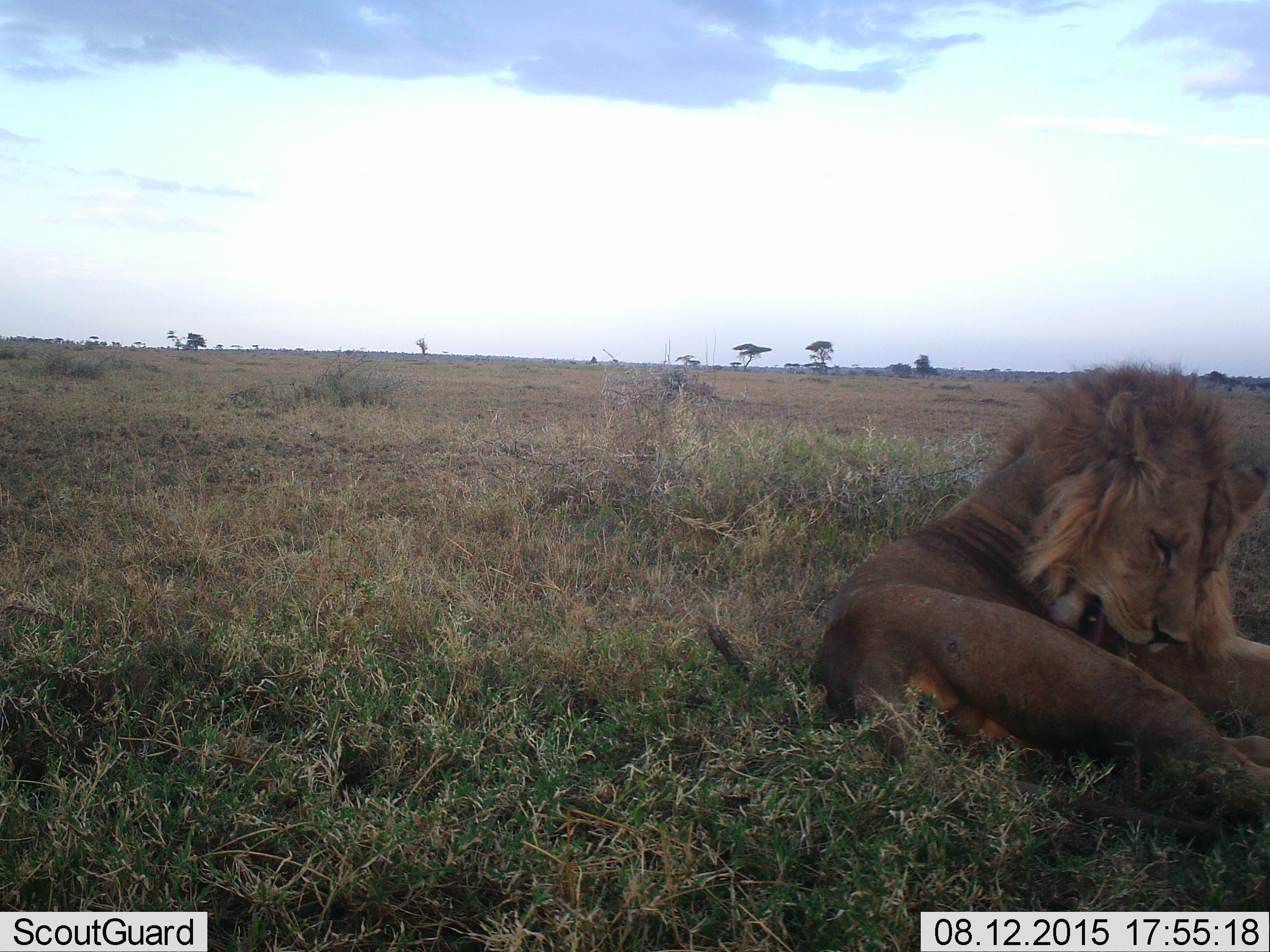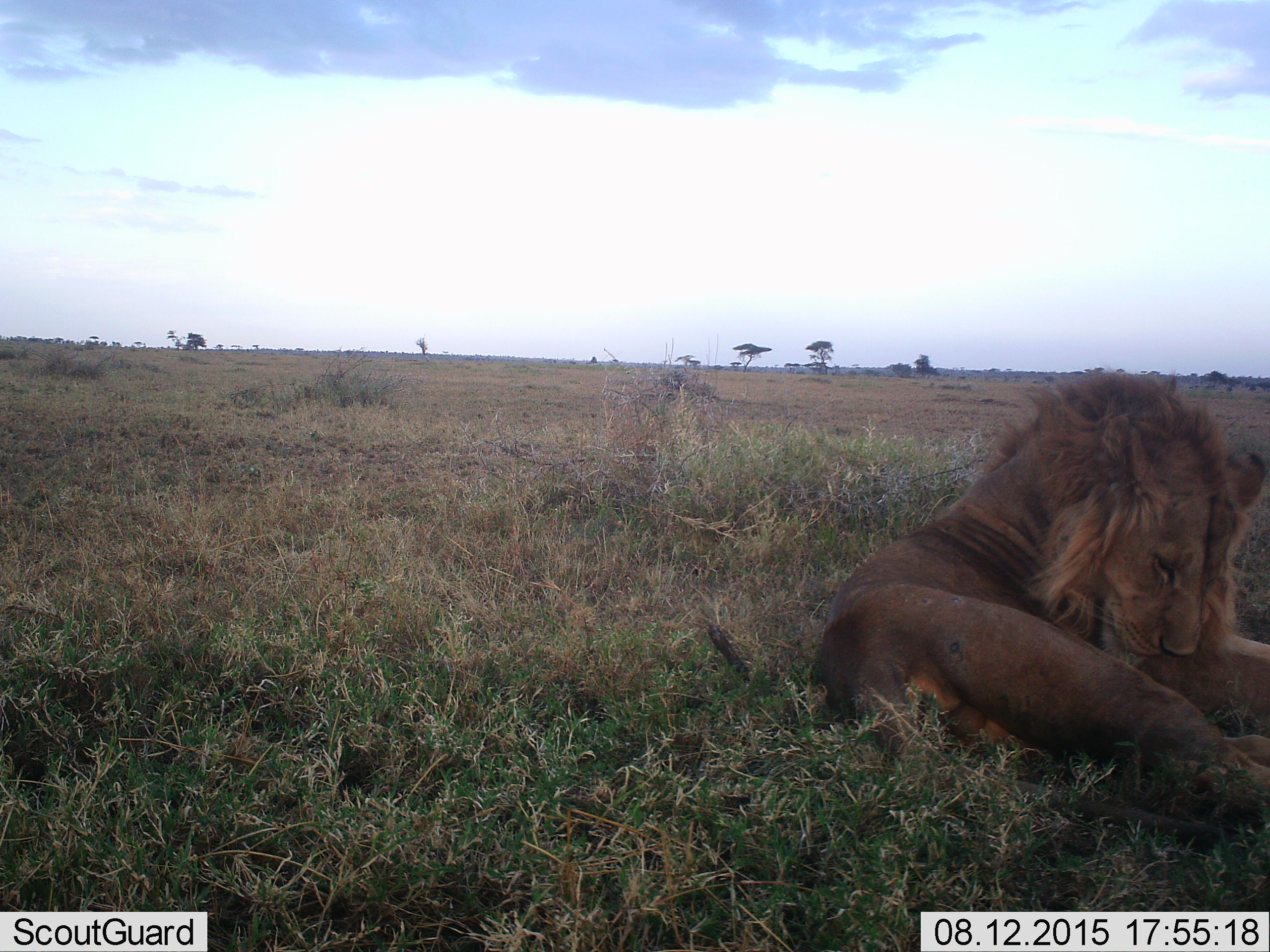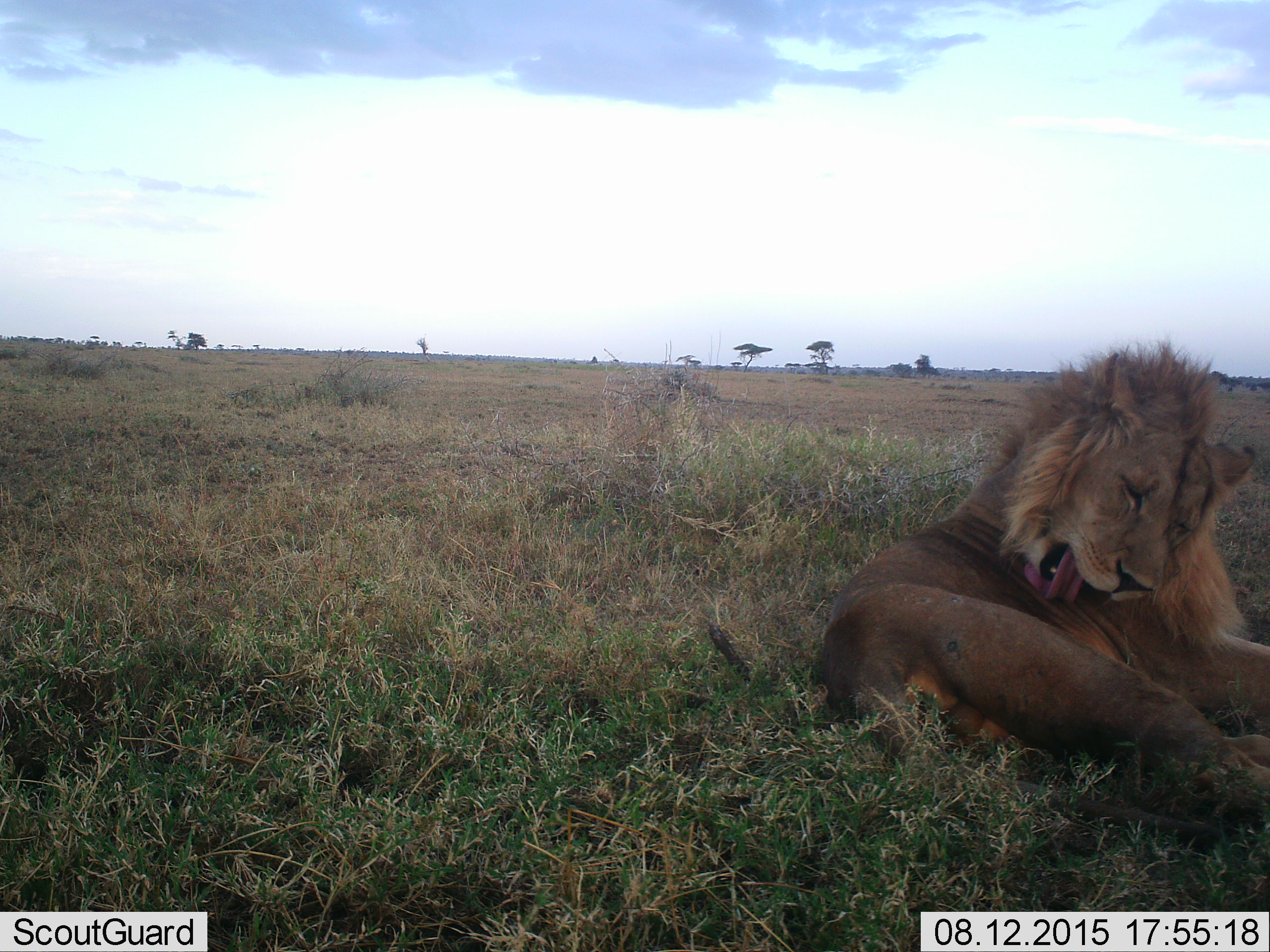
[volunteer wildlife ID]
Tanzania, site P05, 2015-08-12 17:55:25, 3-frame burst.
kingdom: Animalia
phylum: Chordata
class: Mammalia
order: Carnivora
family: Felidae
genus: Panthera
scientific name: Panthera leo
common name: lion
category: lionmale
Lionmale (lion) (Panthera leo), count 1. Behavior (volunteer vote fractions): standing 0%, resting 100%, moving 12%, interacting 0%. Young present (vote fraction): 0%. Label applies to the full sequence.